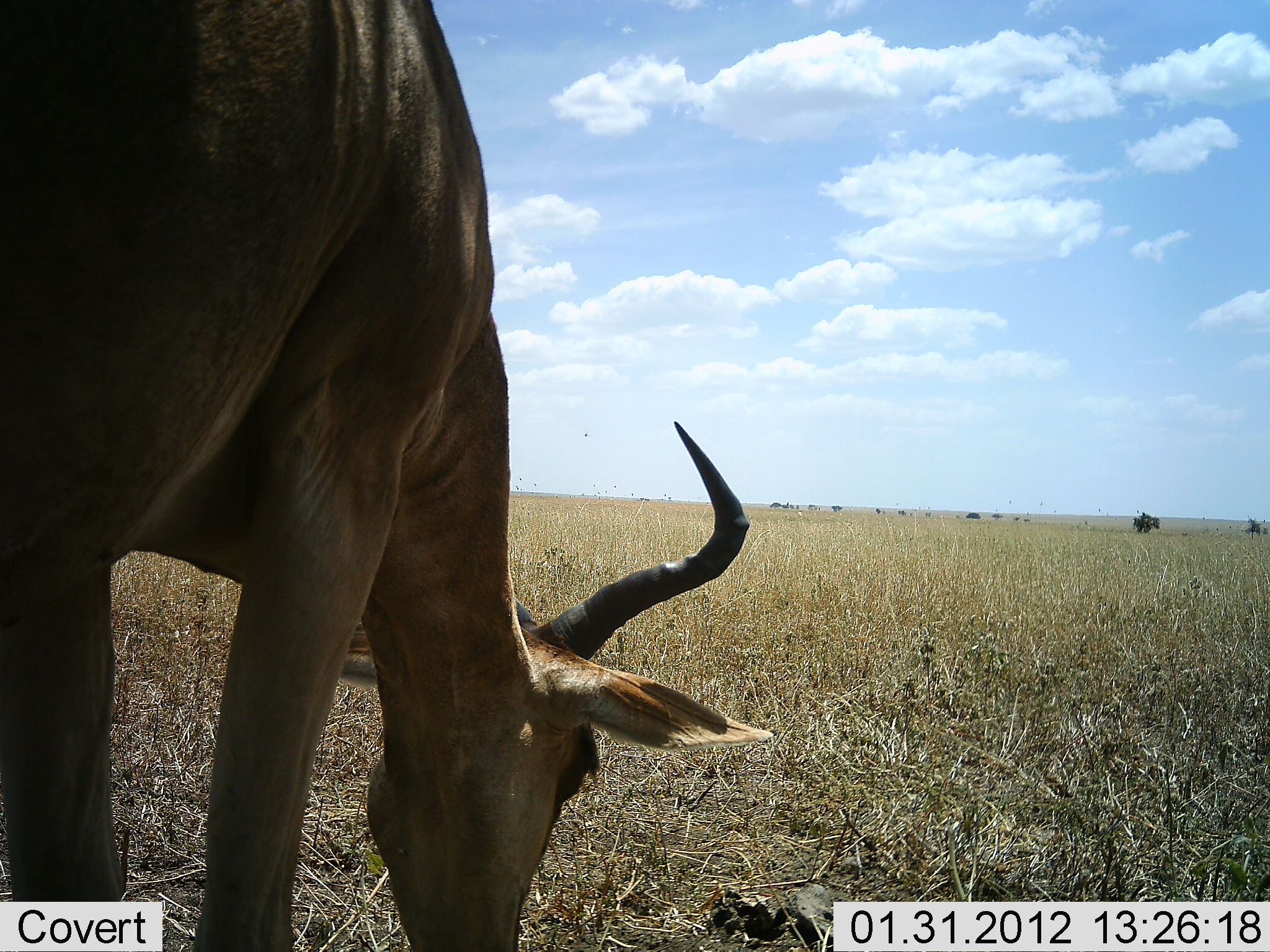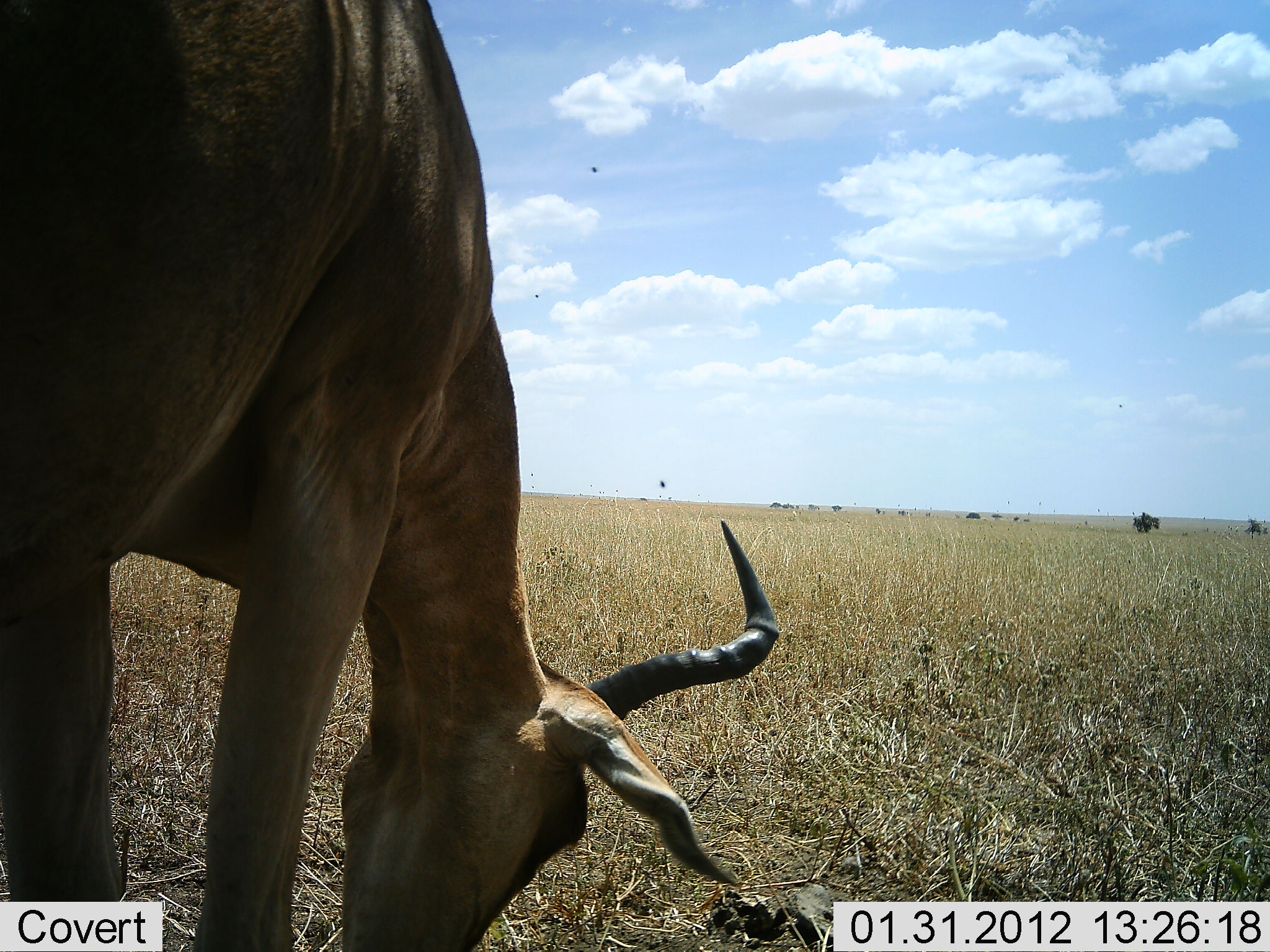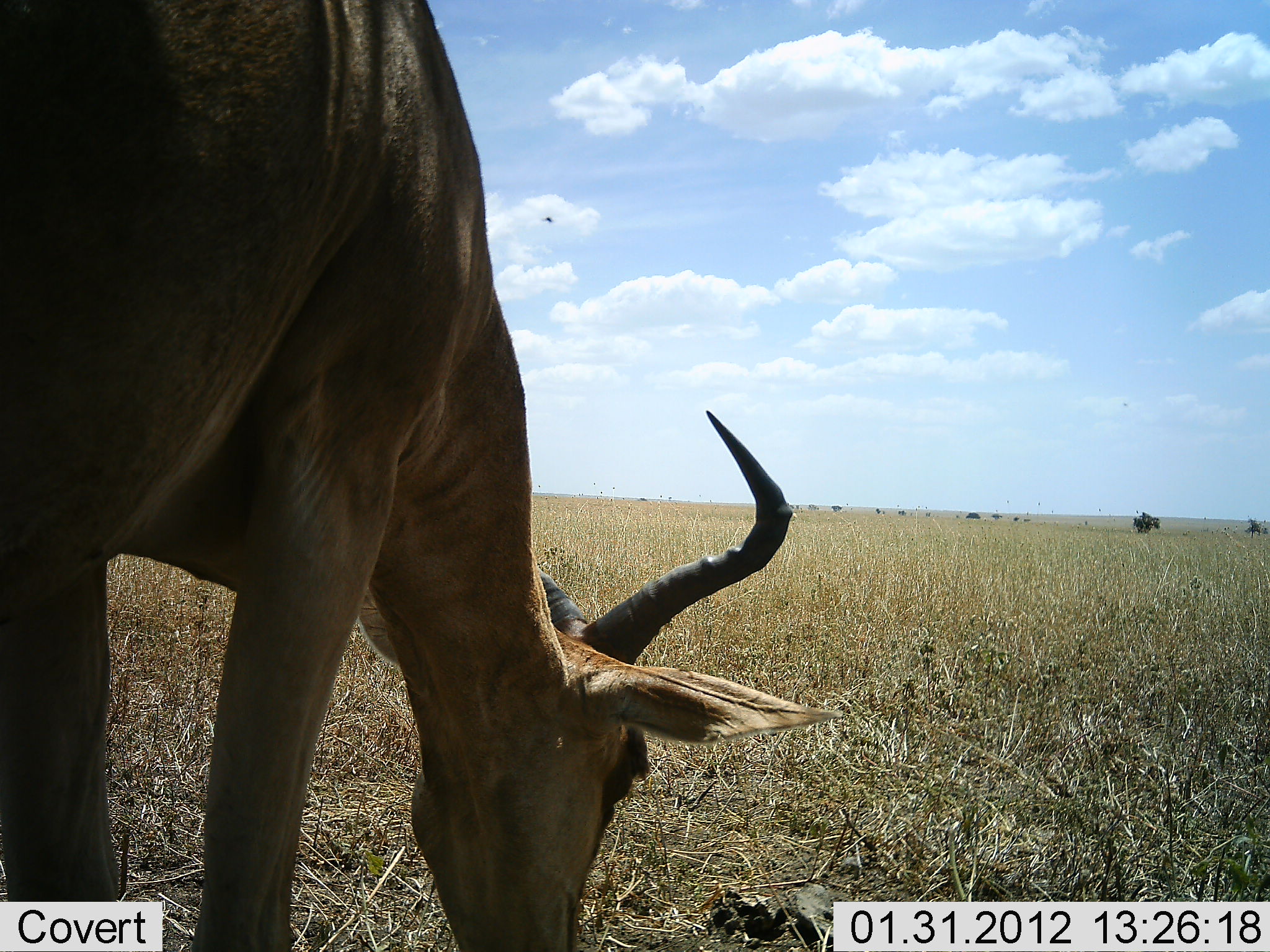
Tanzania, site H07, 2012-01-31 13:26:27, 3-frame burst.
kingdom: Animalia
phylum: Chordata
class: Mammalia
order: Artiodactyla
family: Bovidae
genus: Alcelaphus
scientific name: Alcelaphus buselaphus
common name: hartebeest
Hartebeest (Alcelaphus buselaphus), count 1. Behavior (volunteer vote fractions): standing 27%, resting 0%, moving 0%, interacting 0%. Young present (vote fraction): 0%. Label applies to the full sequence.